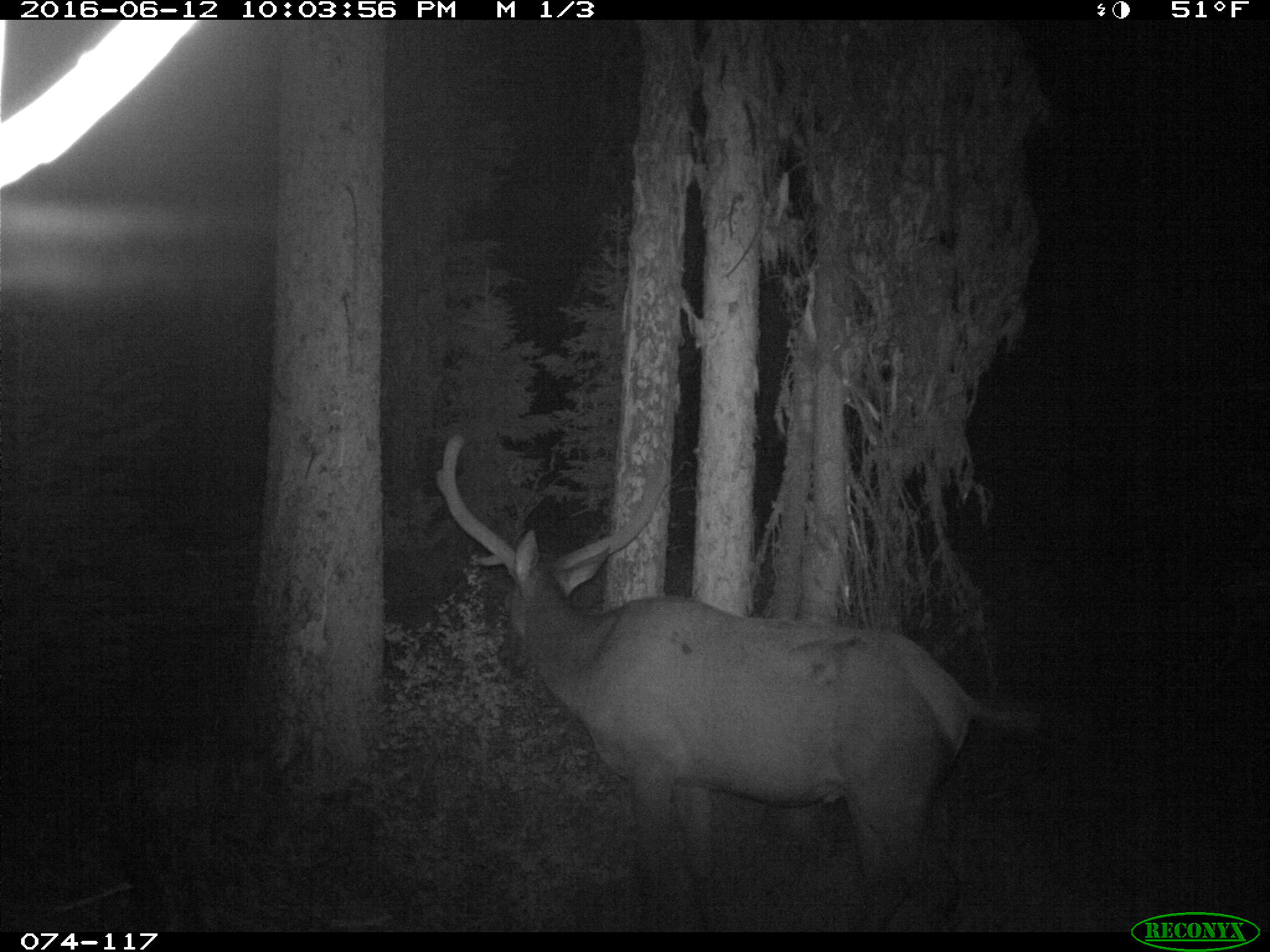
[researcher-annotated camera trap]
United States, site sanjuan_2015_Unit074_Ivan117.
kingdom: Animalia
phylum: Chordata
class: Mammalia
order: Artiodactyla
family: Cervidae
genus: Cervus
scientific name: Cervus elaphus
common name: red deer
Cervus elaphus (red deer).